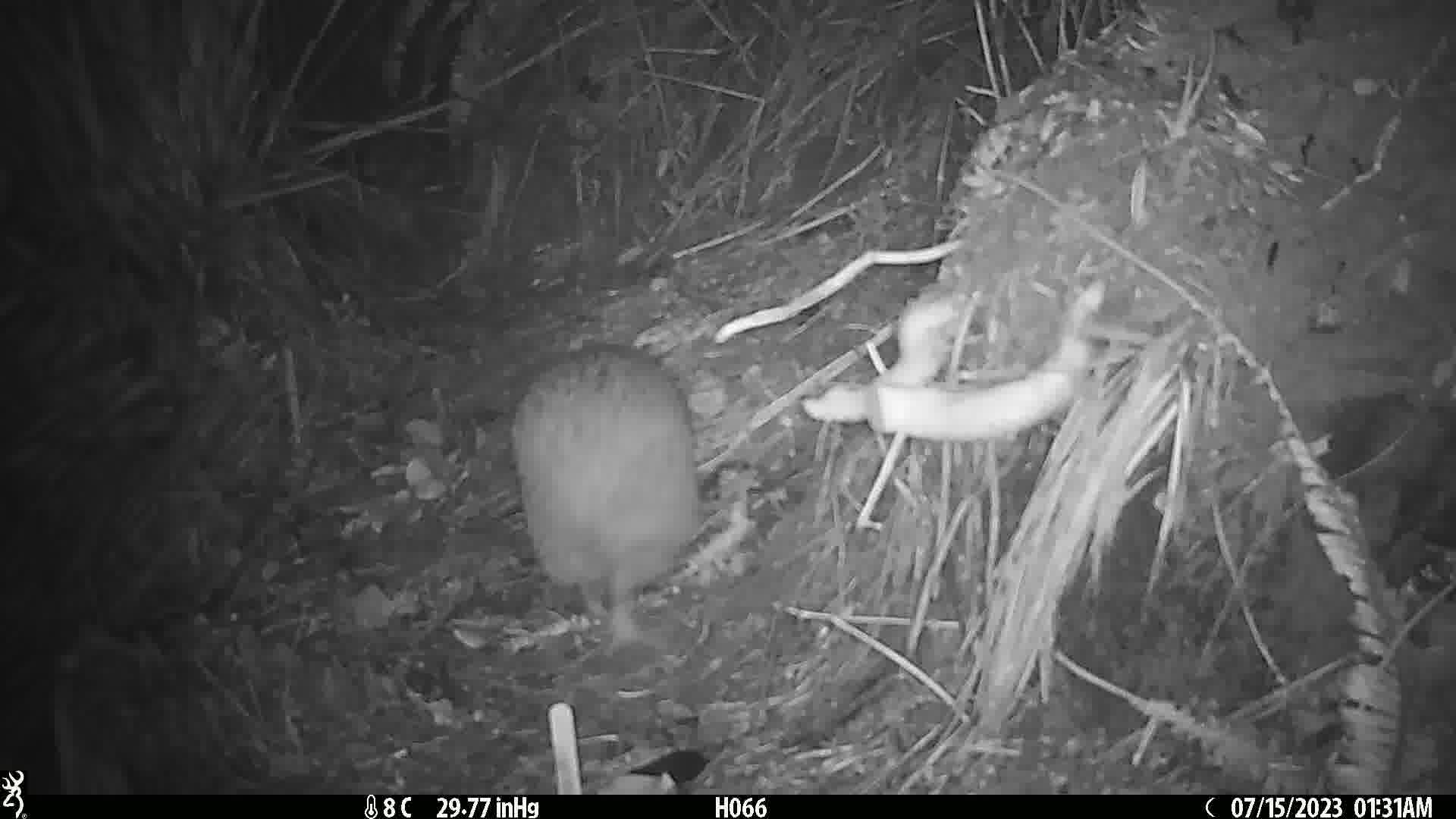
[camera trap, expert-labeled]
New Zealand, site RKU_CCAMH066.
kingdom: Animalia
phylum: Chordata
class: Aves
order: Apterygiformes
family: Apterygidae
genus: Apteryx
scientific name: Apteryx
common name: kiwi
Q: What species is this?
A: Kiwi (Apteryx).